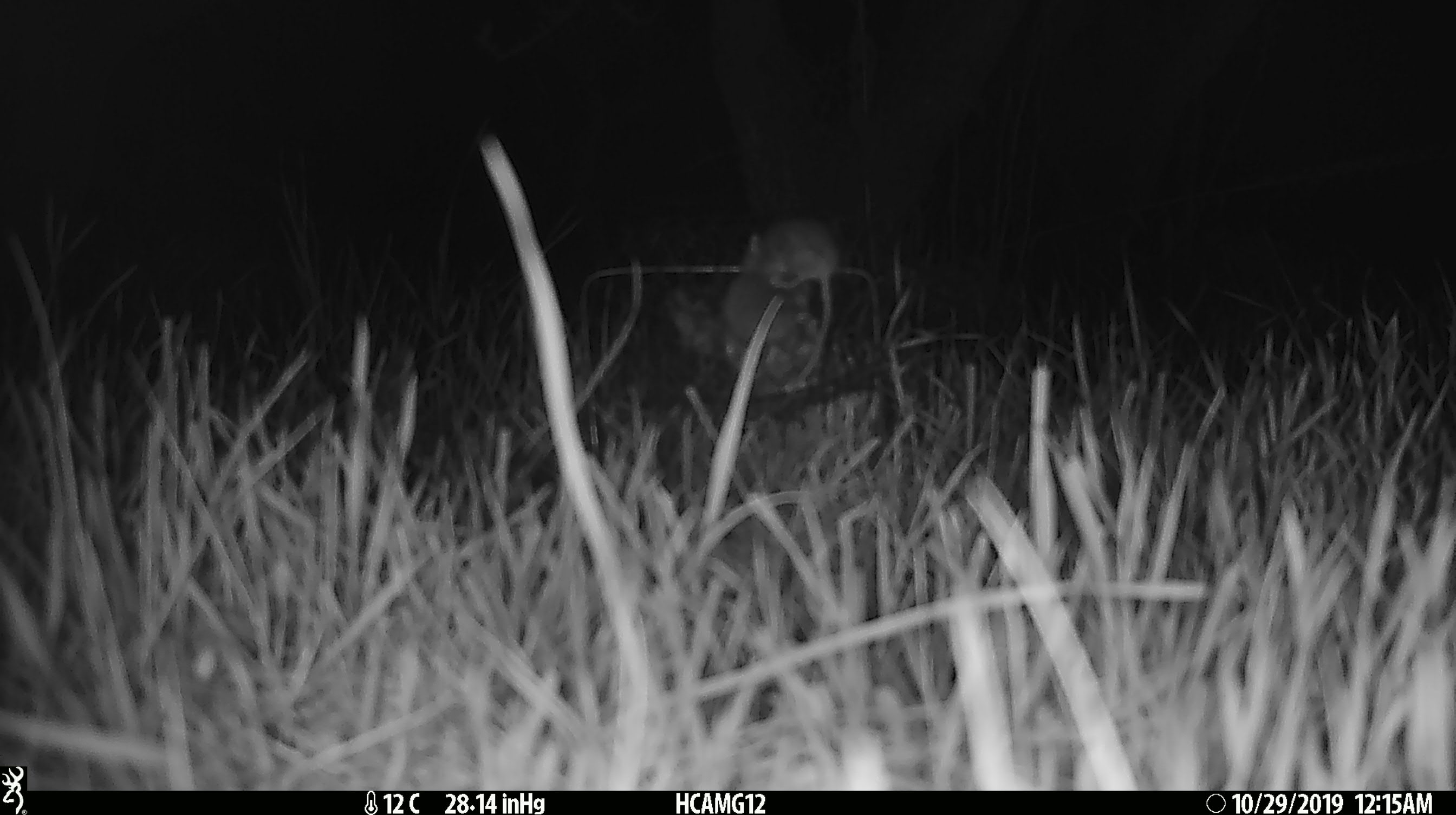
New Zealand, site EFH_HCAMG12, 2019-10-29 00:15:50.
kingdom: Animalia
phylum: Chordata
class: Mammalia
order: Rodentia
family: Muridae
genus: Mus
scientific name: Mus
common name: mouse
Mouse (Mus).